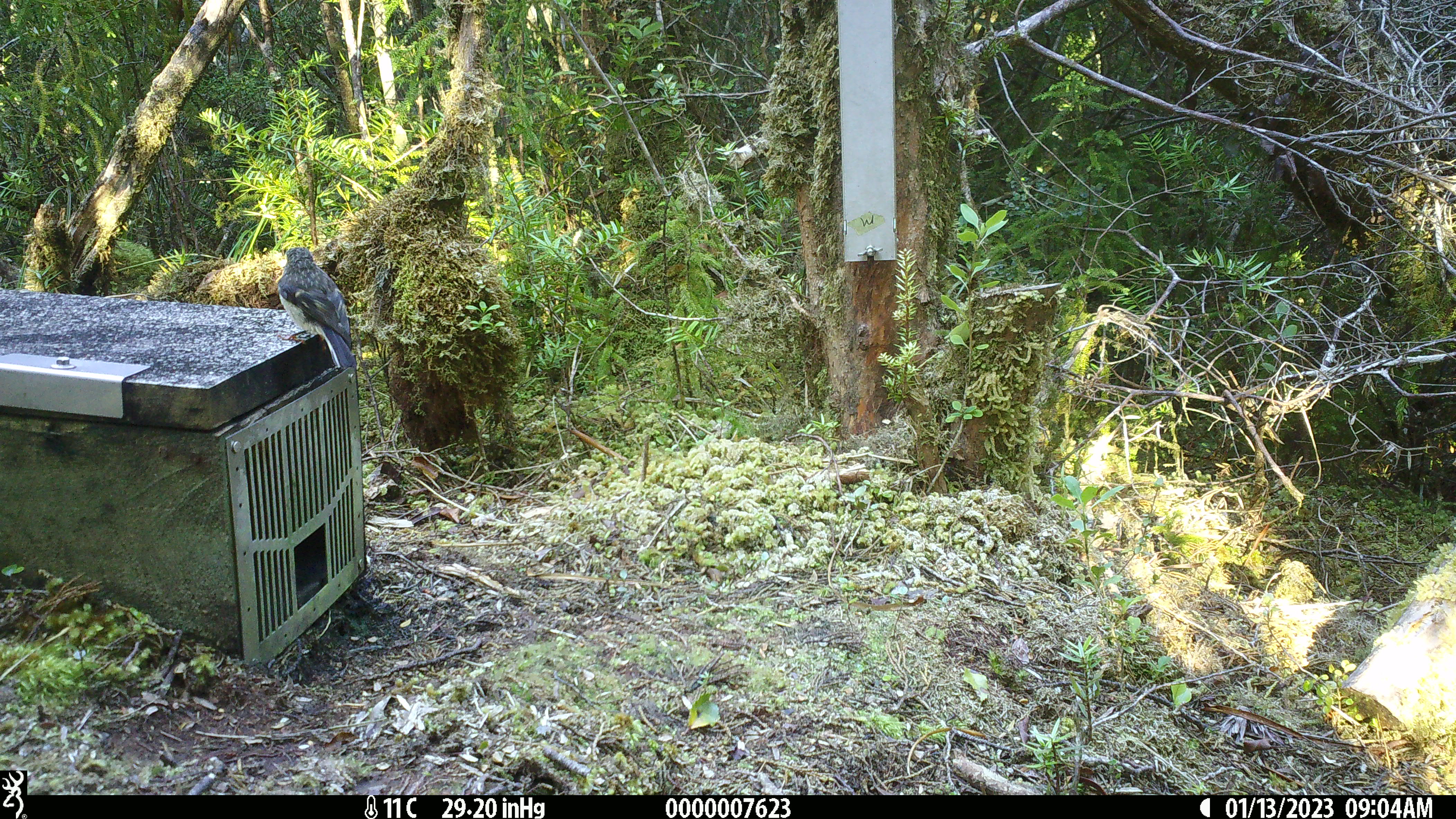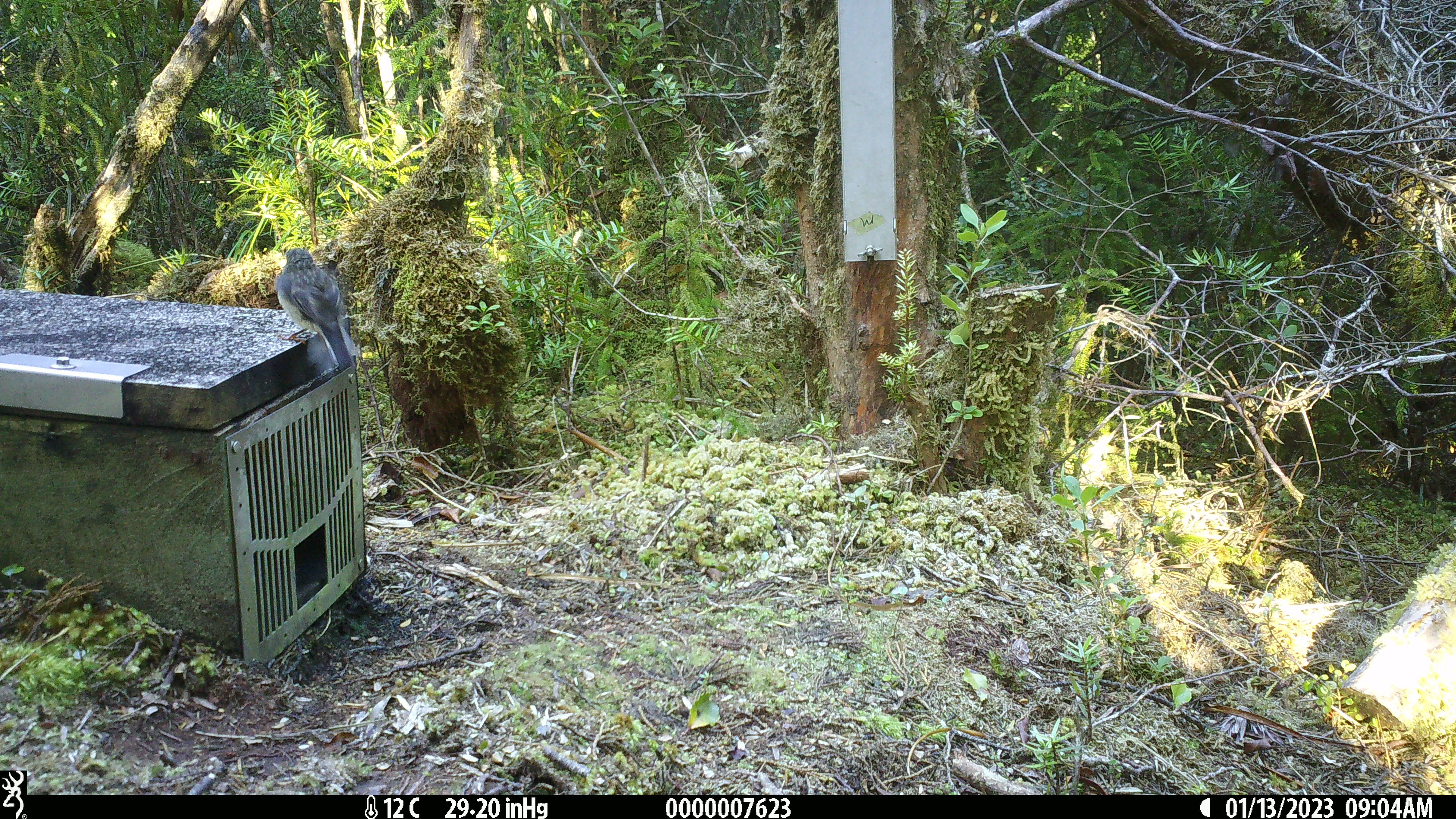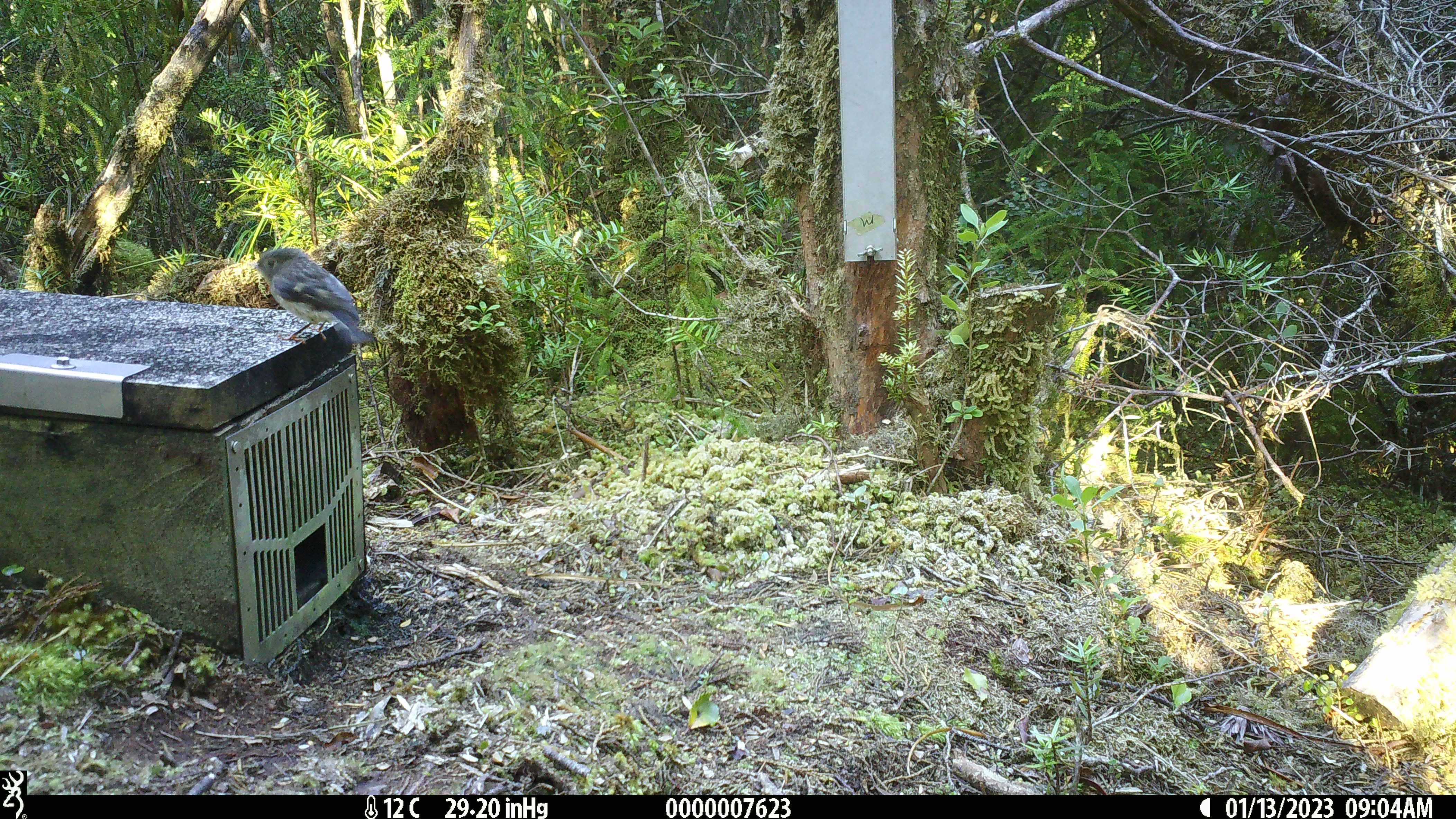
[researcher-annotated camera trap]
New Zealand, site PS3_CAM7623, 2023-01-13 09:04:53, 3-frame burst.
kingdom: Animalia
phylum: Chordata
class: Aves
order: Passeriformes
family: Petroicidae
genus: Petroica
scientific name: Petroica macrocephala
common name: tomtit